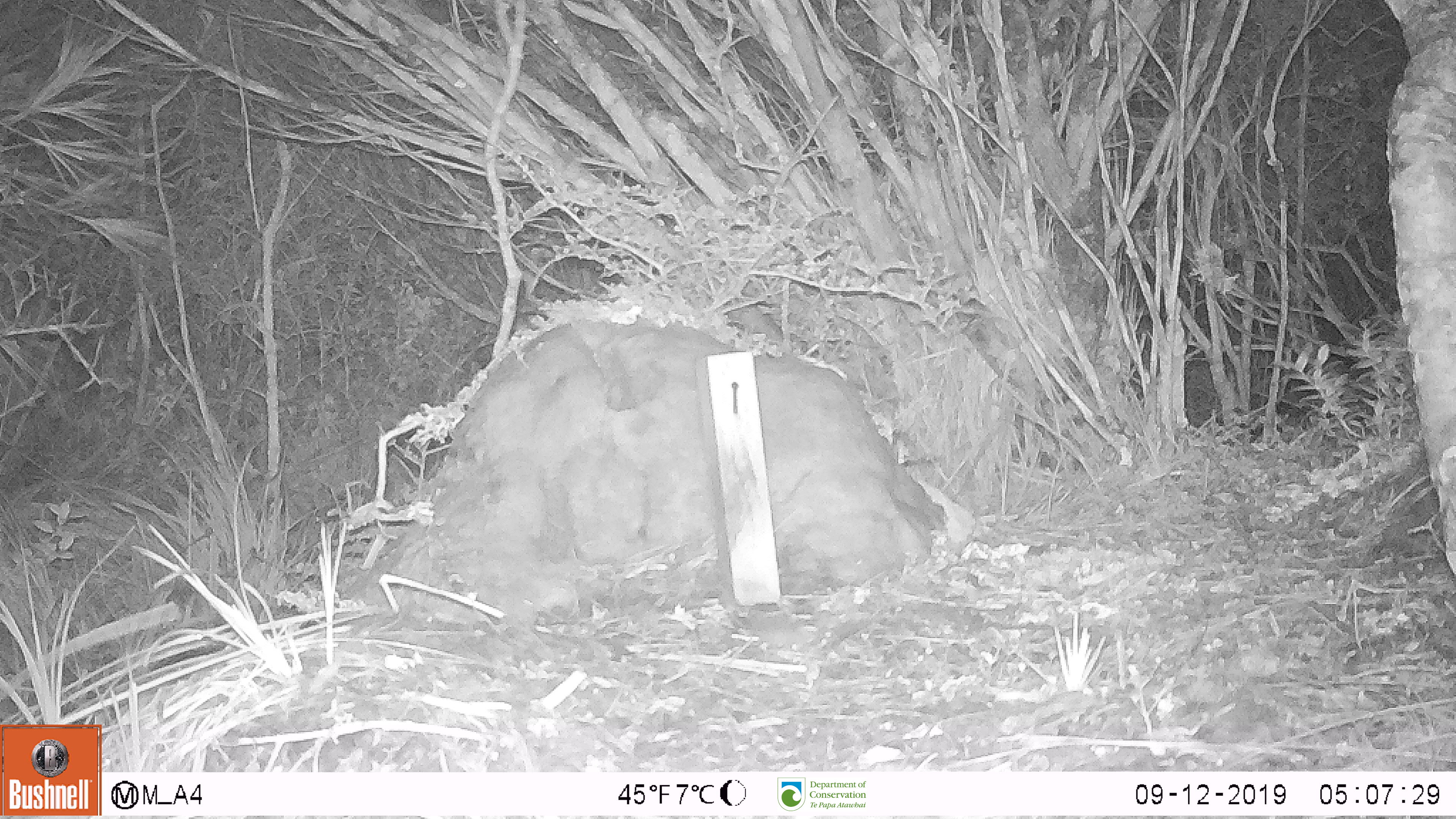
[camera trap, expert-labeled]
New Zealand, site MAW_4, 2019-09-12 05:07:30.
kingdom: Animalia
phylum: Chordata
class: Mammalia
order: Rodentia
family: Muridae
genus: Mus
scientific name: Mus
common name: mouse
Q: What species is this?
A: Mouse (Mus).